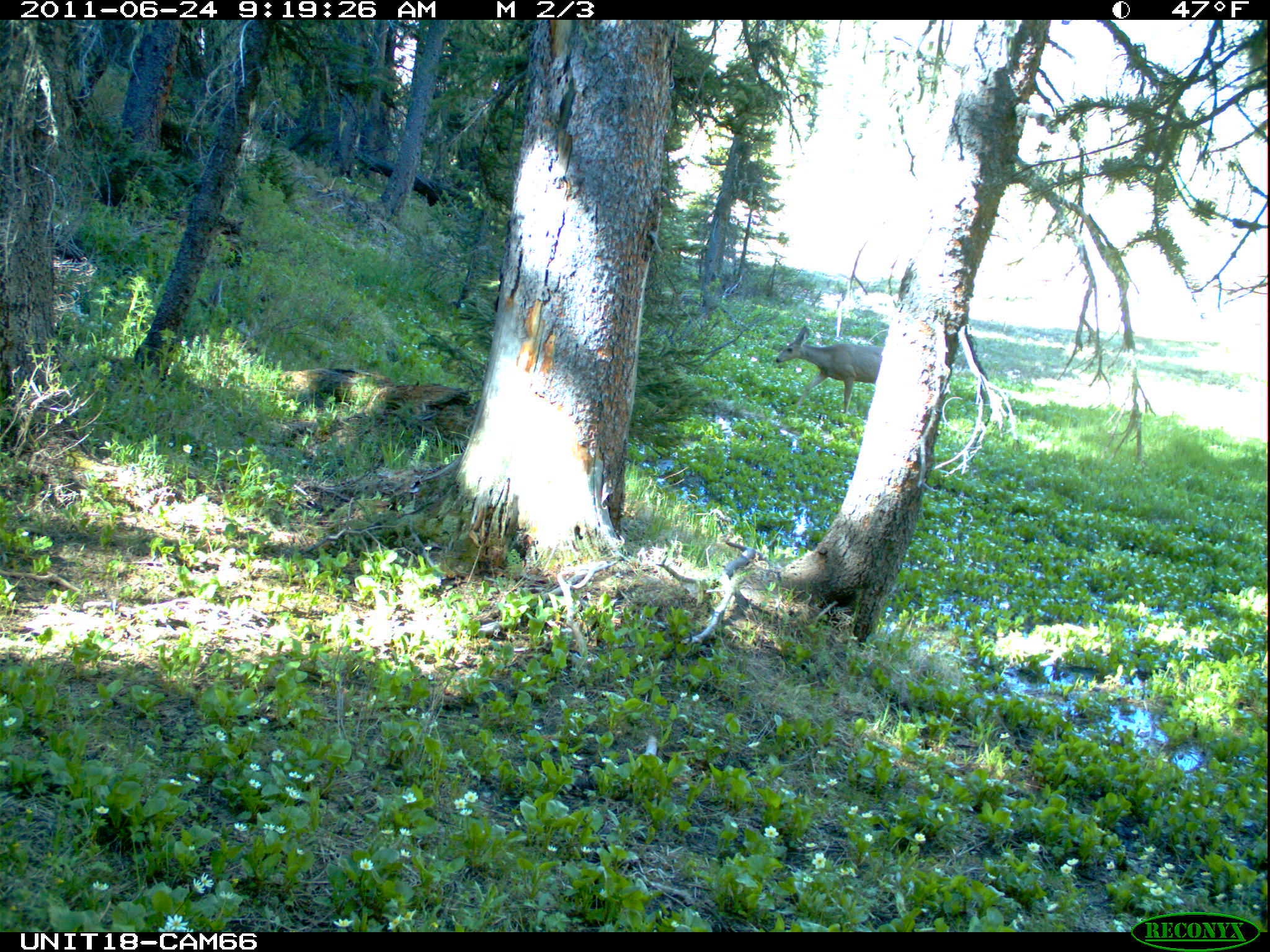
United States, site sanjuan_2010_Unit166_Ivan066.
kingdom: Animalia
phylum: Chordata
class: Mammalia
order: Artiodactyla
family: Cervidae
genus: Odocoileus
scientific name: Odocoileus hemionus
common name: mule deer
Odocoileus hemionus (mule deer).